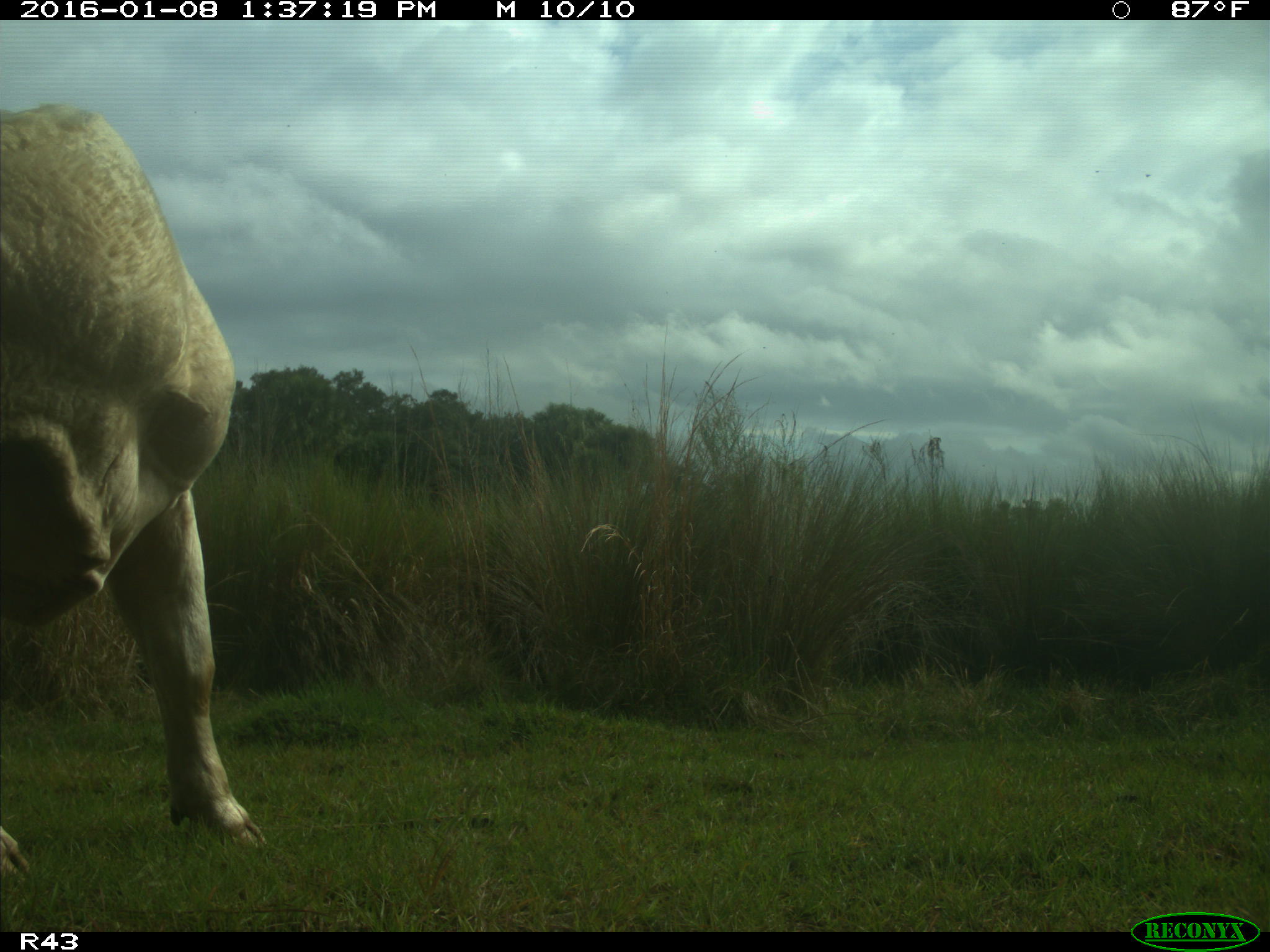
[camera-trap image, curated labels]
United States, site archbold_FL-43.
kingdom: Animalia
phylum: Chordata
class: Mammalia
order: Artiodactyla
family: Bovidae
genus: Bos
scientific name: Bos taurus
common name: domestic cow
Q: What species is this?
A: Bos taurus (domestic cow).